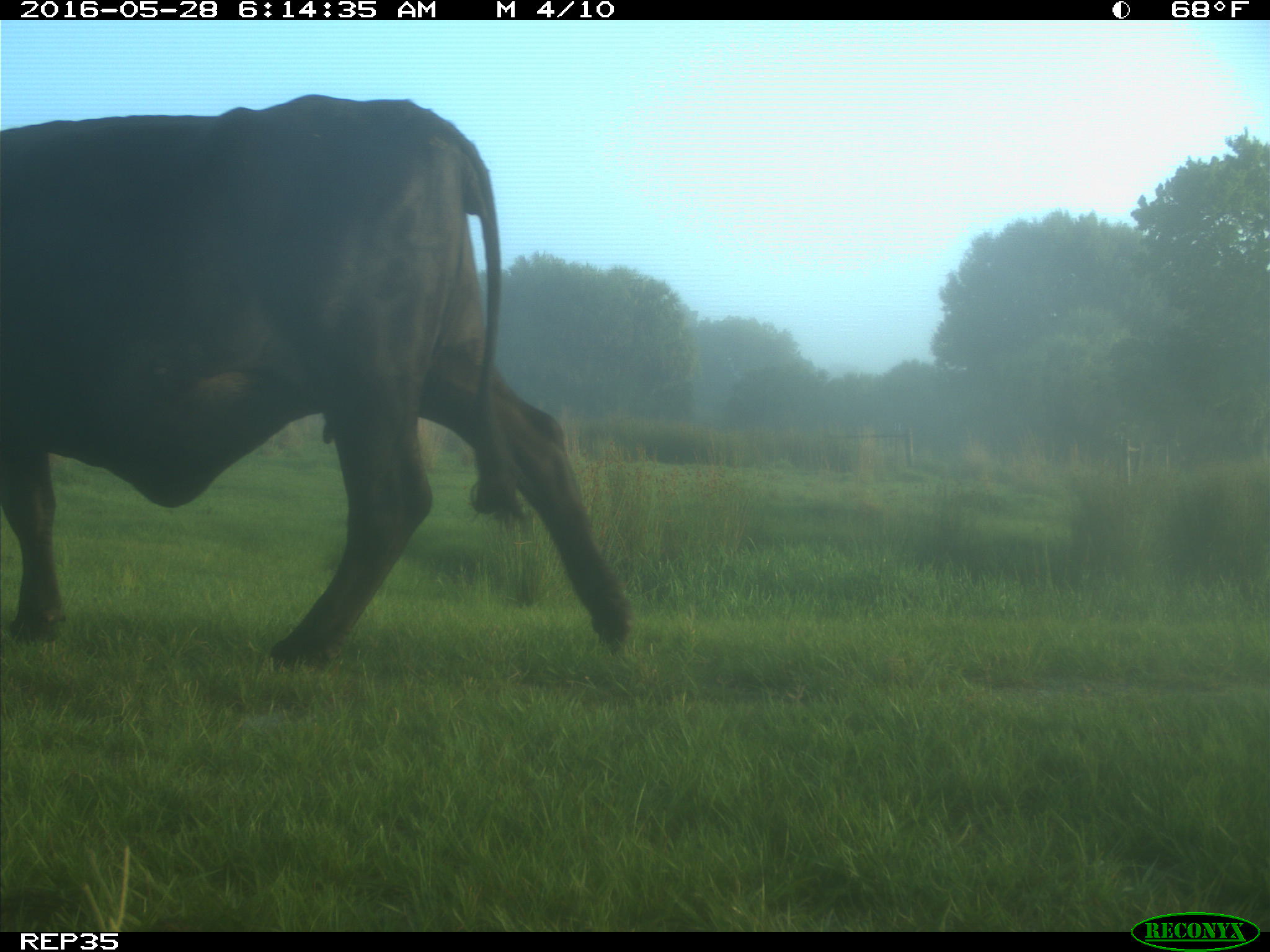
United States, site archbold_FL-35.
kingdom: Animalia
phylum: Chordata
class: Mammalia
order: Artiodactyla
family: Bovidae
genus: Bos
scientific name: Bos taurus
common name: domestic cow